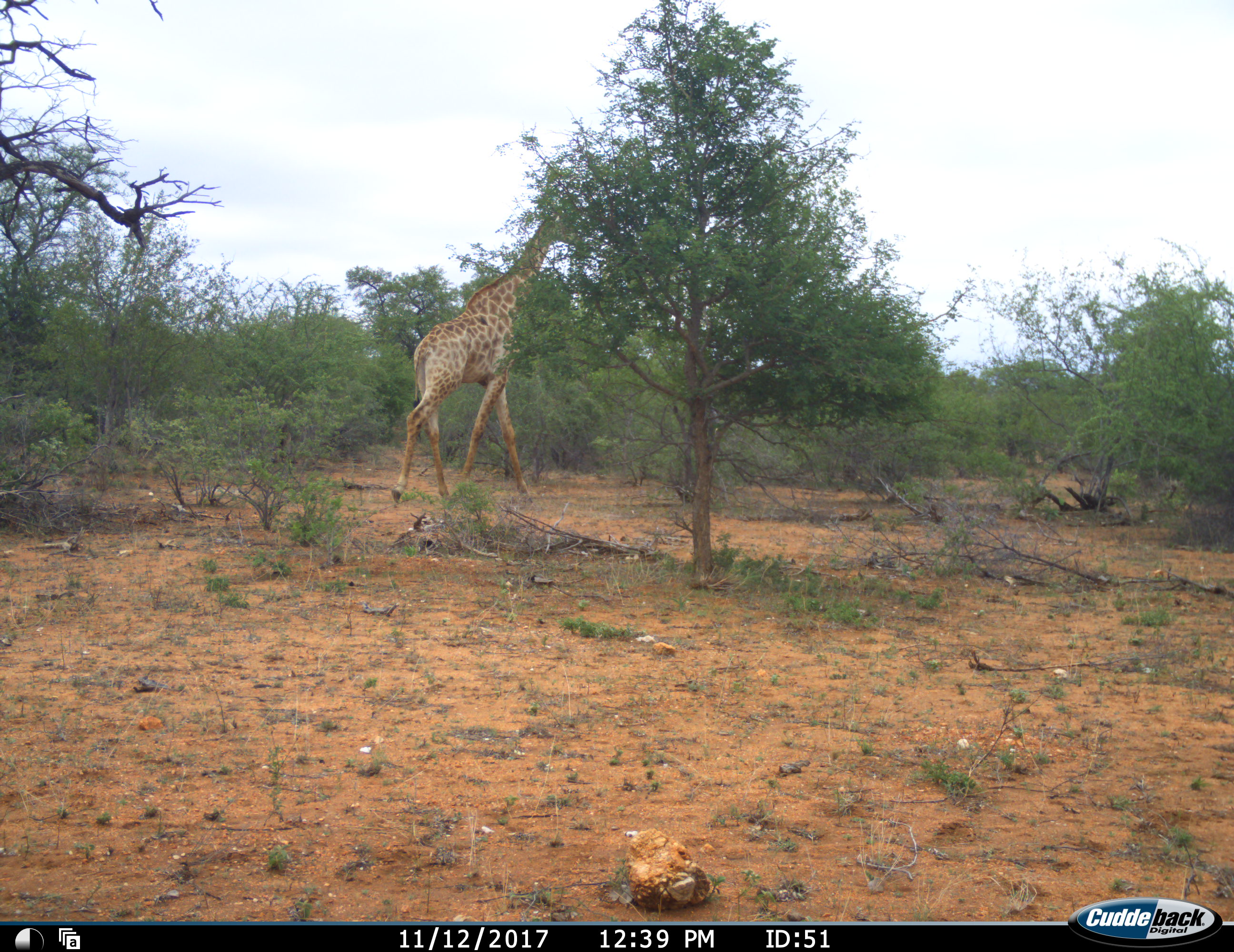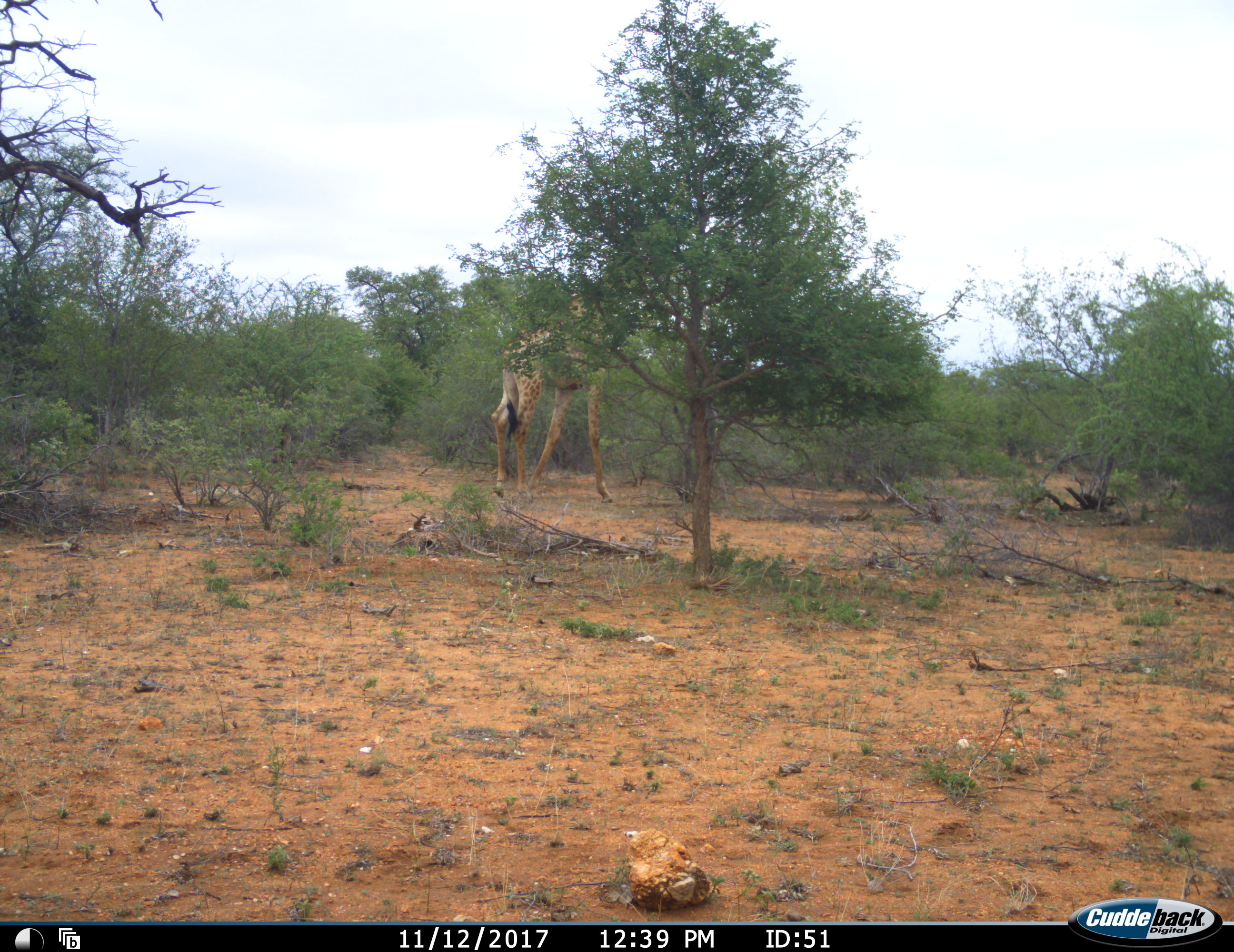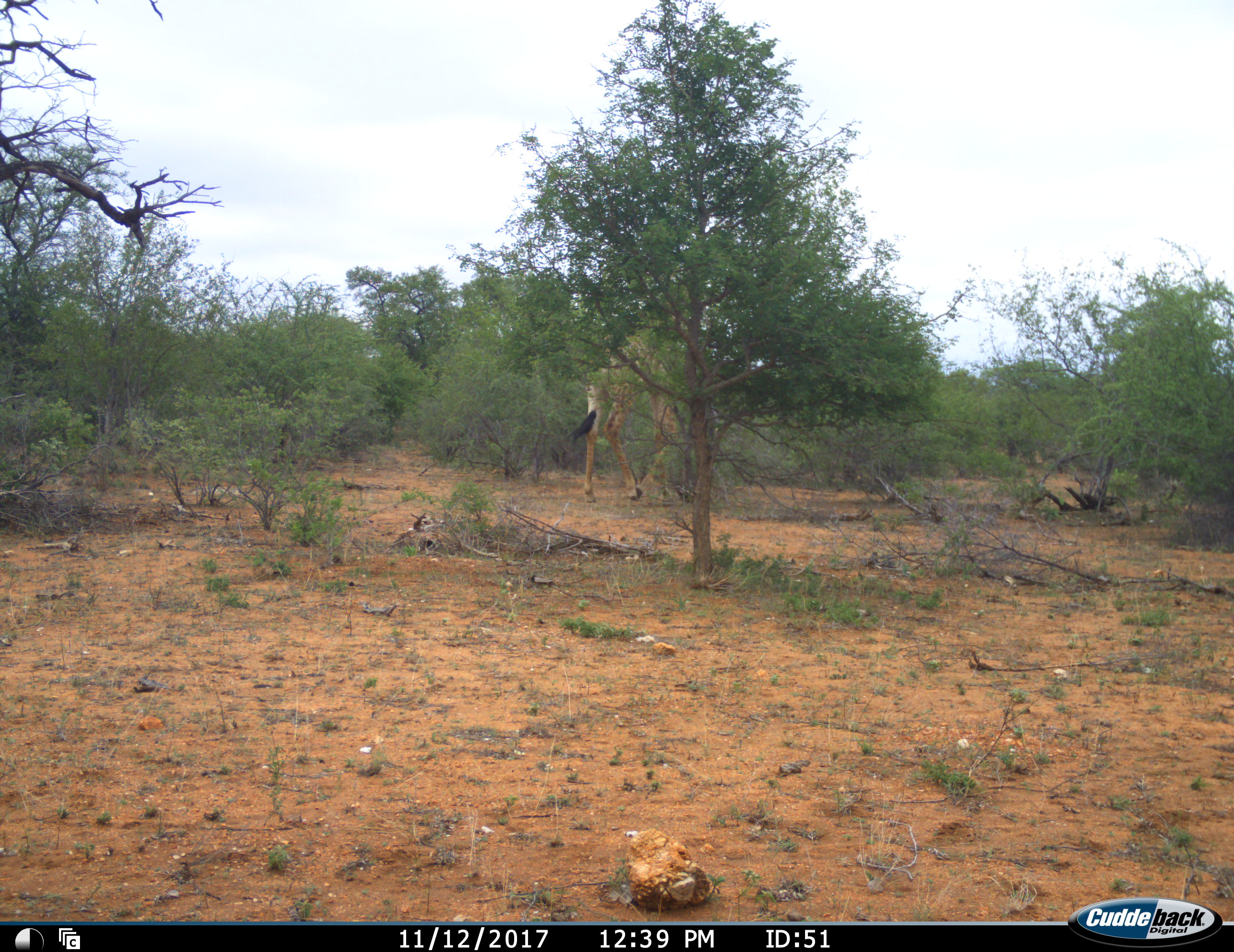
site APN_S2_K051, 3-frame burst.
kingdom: Animalia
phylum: Chordata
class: Mammalia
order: Artiodactyla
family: Giraffidae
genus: Giraffa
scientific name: Giraffa camelopardalis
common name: giraffe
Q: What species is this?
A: Giraffe (Giraffa camelopardalis).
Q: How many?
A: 1.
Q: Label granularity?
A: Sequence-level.